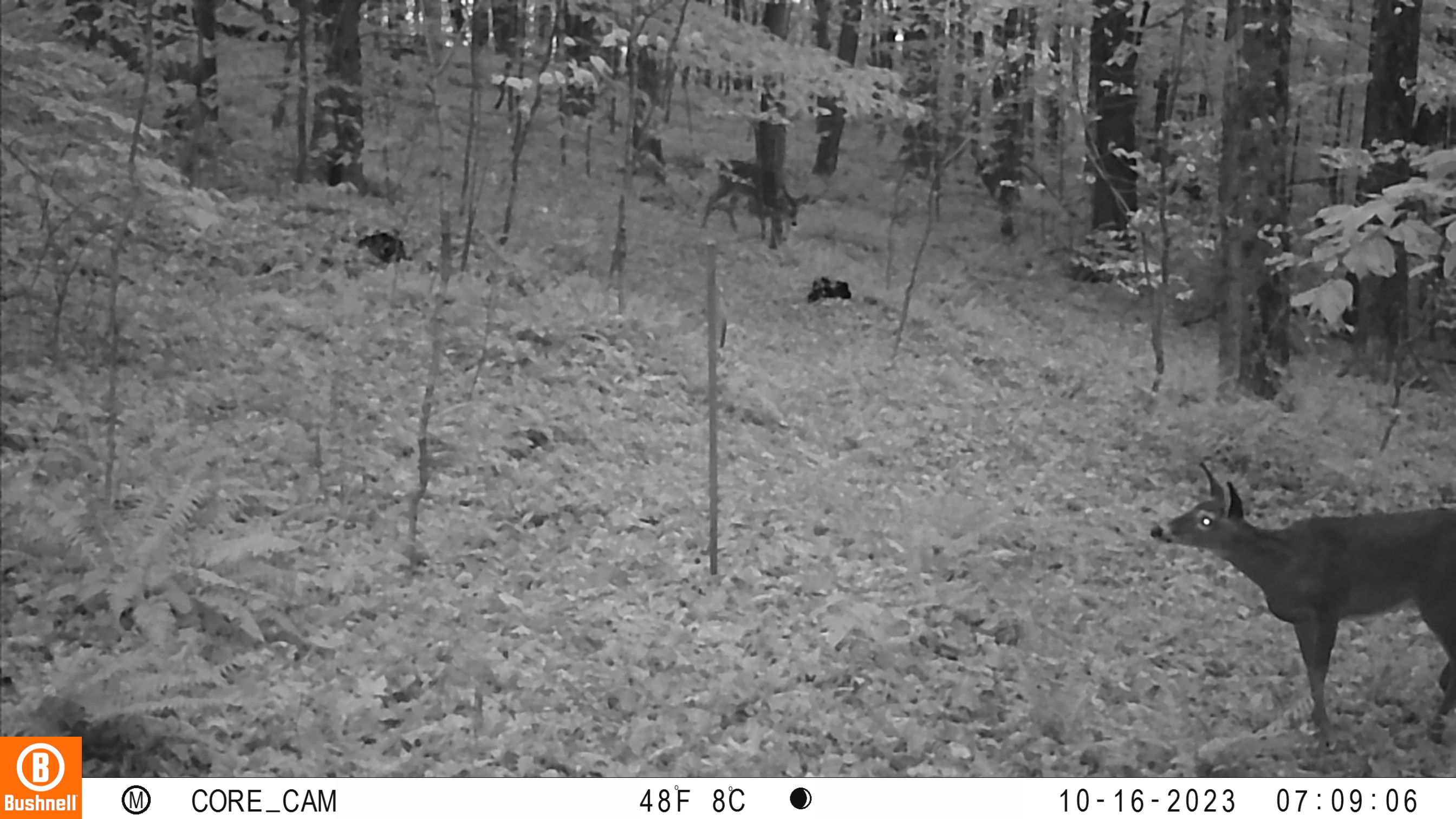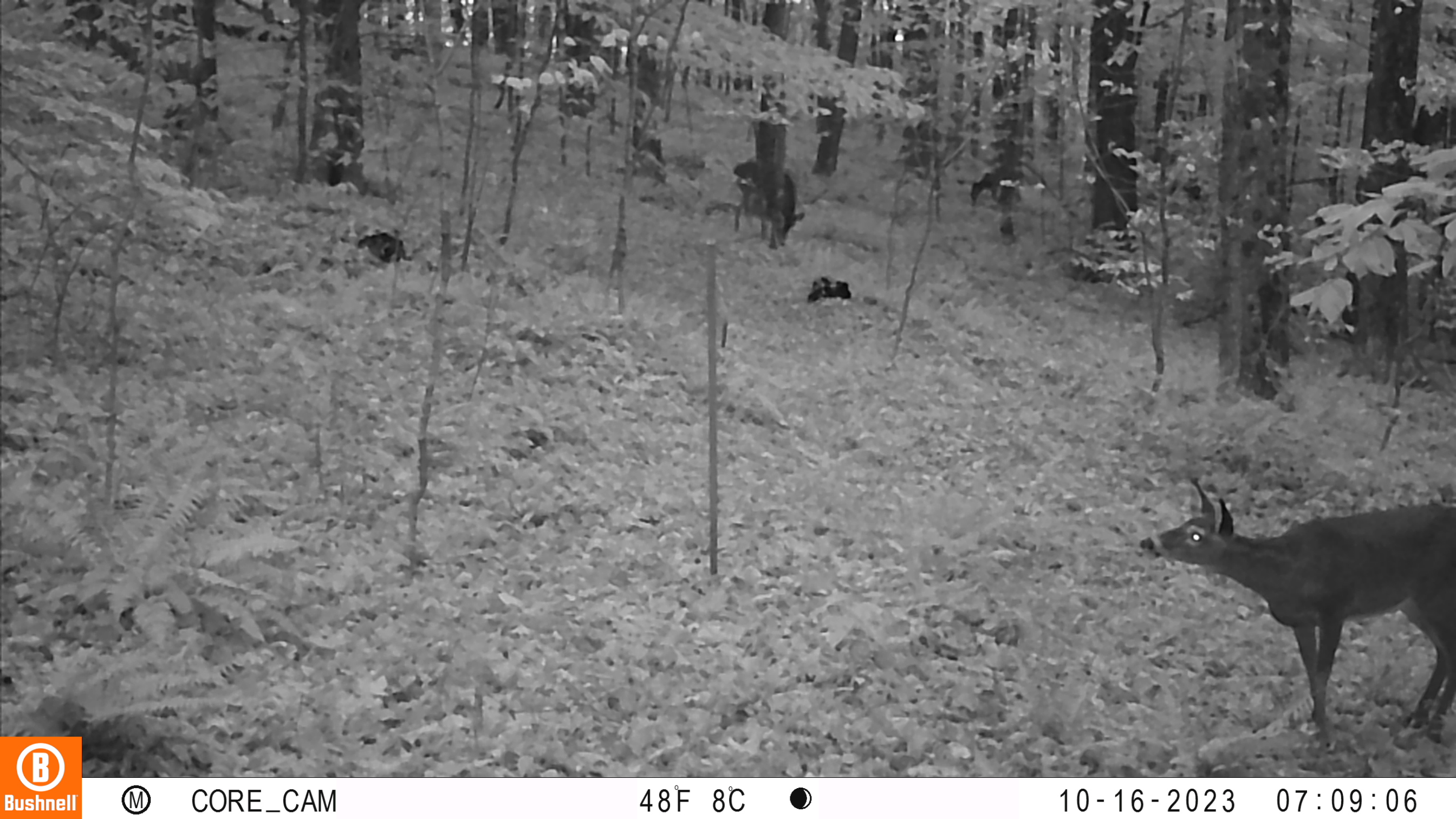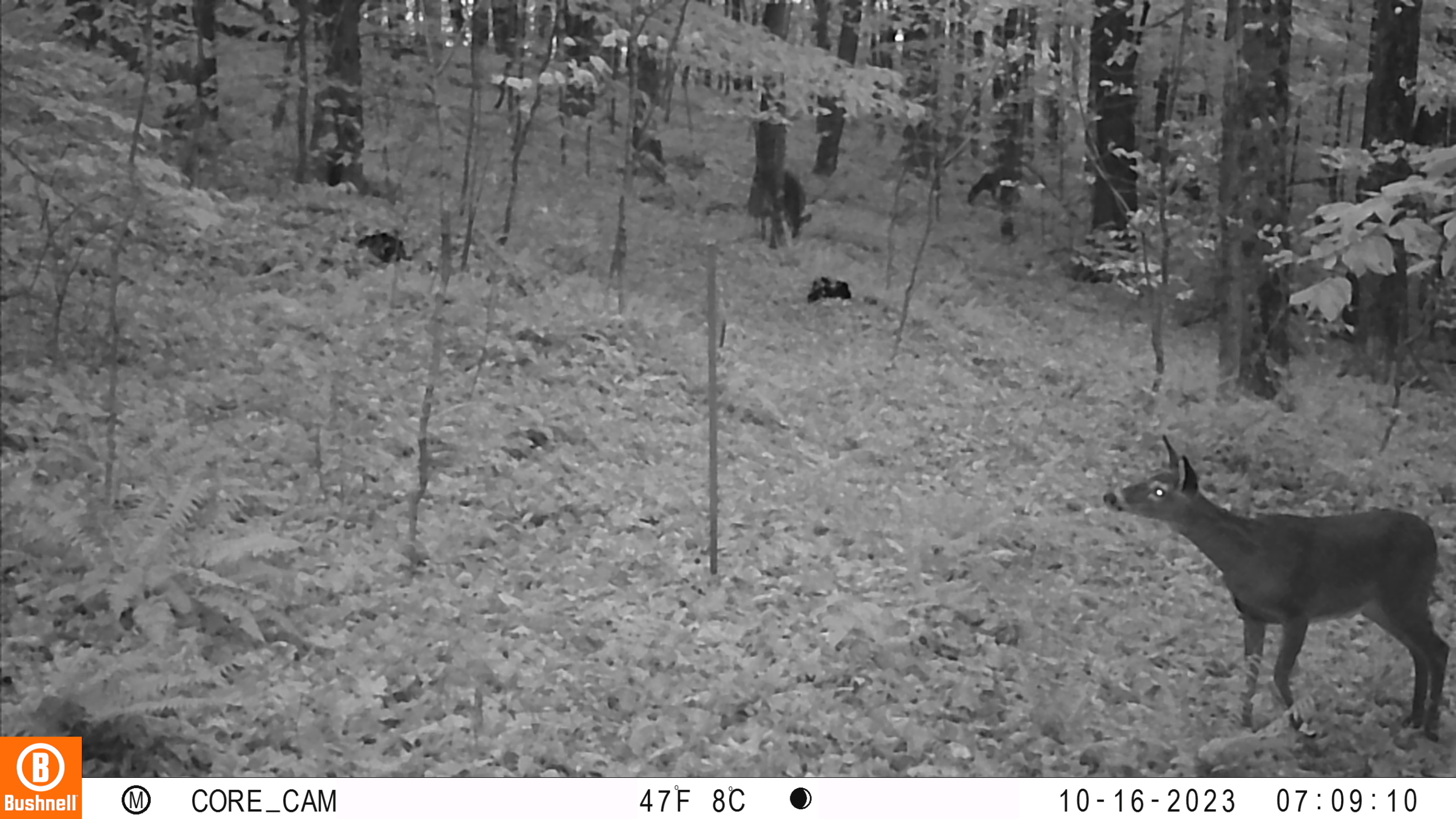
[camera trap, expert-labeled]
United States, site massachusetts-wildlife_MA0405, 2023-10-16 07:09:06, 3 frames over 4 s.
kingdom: Animalia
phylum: Chordata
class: Mammalia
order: Artiodactyla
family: Cervidae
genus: Odocoileus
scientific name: Odocoileus virginianus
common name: white-tailed deer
White-tailed deer (Odocoileus virginianus).